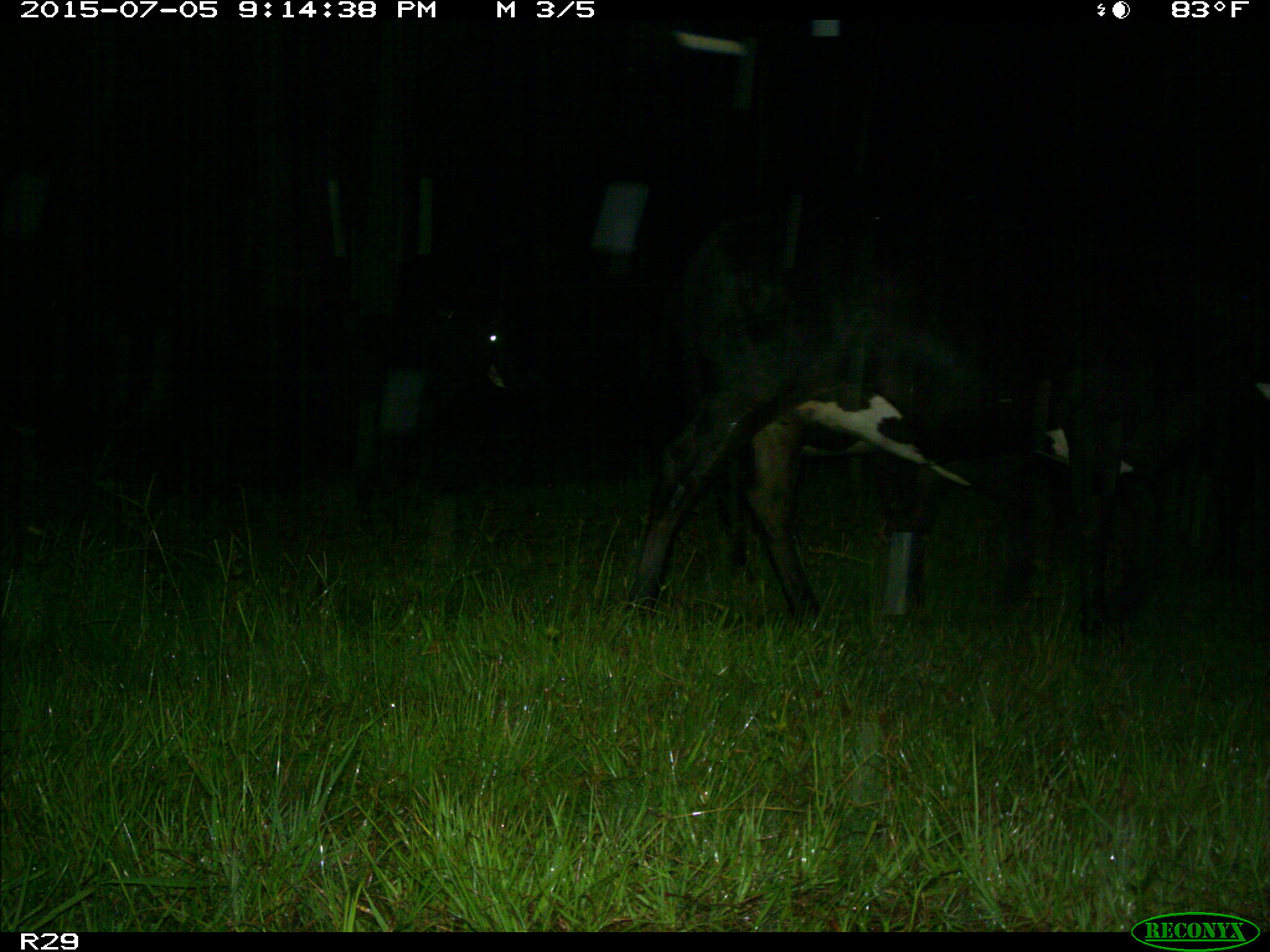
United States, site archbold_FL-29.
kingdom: Animalia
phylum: Chordata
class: Mammalia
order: Artiodactyla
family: Bovidae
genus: Bos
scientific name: Bos taurus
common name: domestic cow